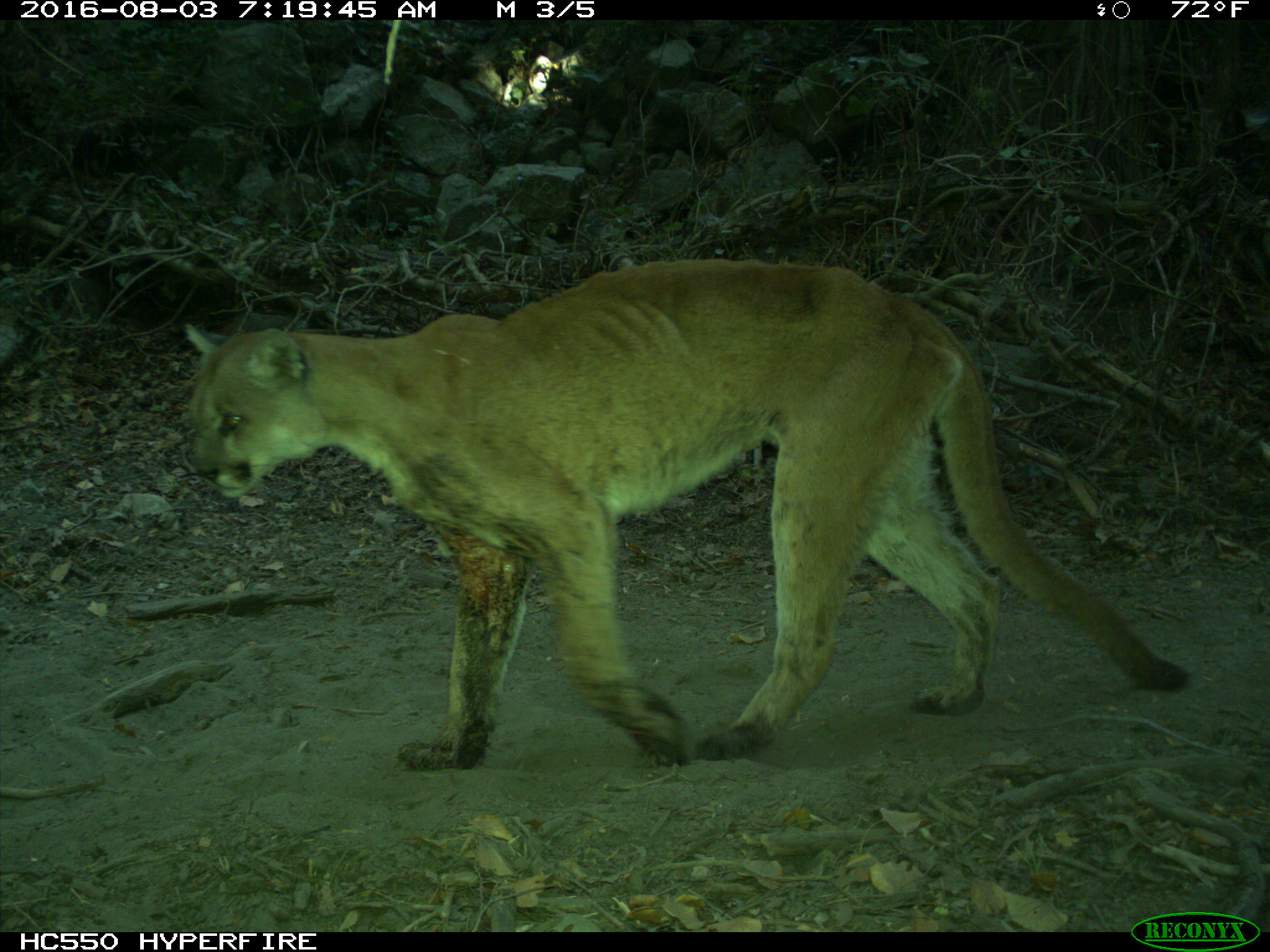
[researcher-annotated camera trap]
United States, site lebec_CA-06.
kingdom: Animalia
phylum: Chordata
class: Mammalia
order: Carnivora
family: Felidae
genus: Puma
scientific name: Puma concolor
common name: mountain lion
Puma concolor (mountain lion).